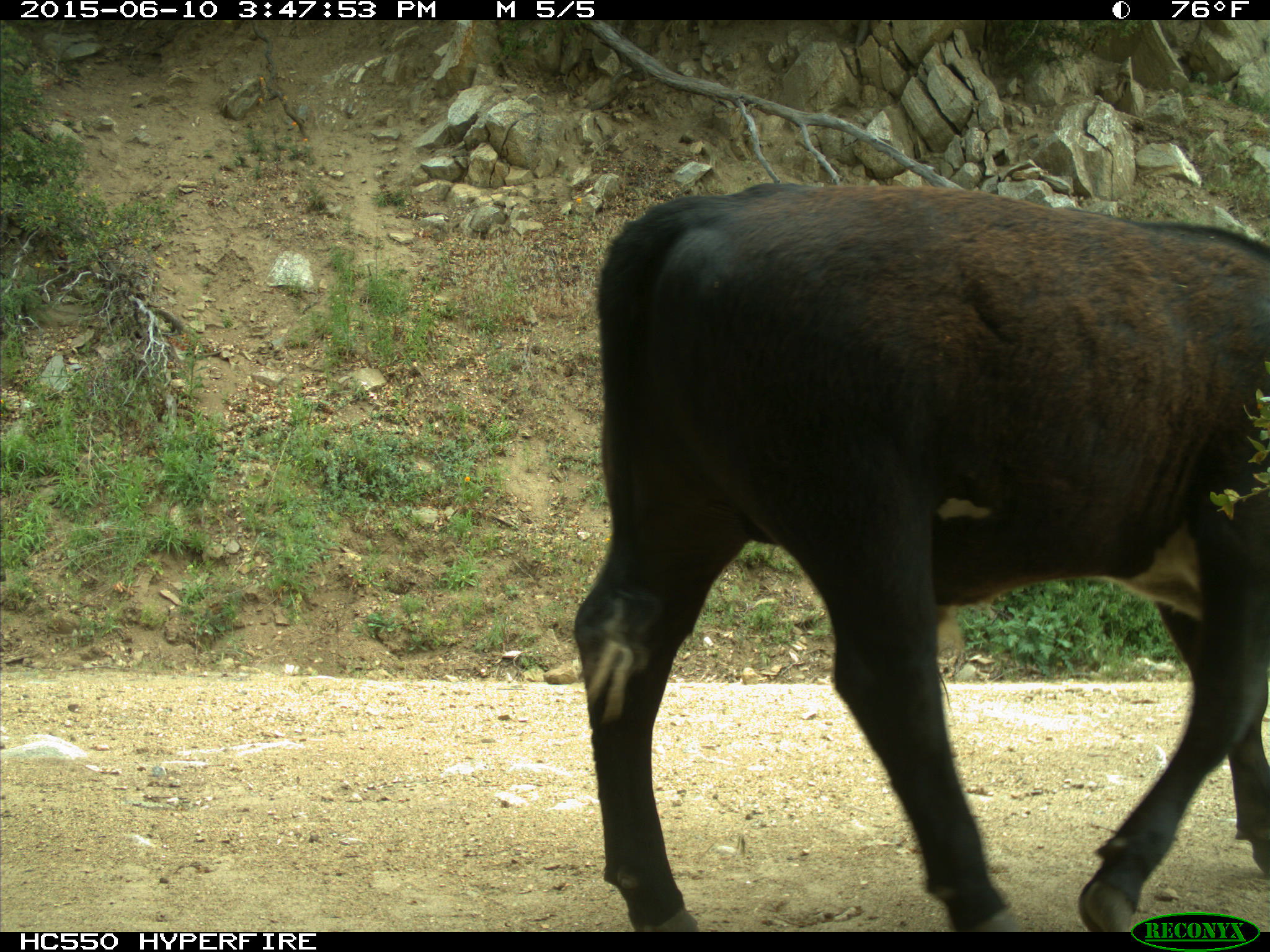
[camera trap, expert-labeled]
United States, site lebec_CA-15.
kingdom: Animalia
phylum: Chordata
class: Mammalia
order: Artiodactyla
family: Bovidae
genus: Bos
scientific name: Bos taurus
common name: domestic cow